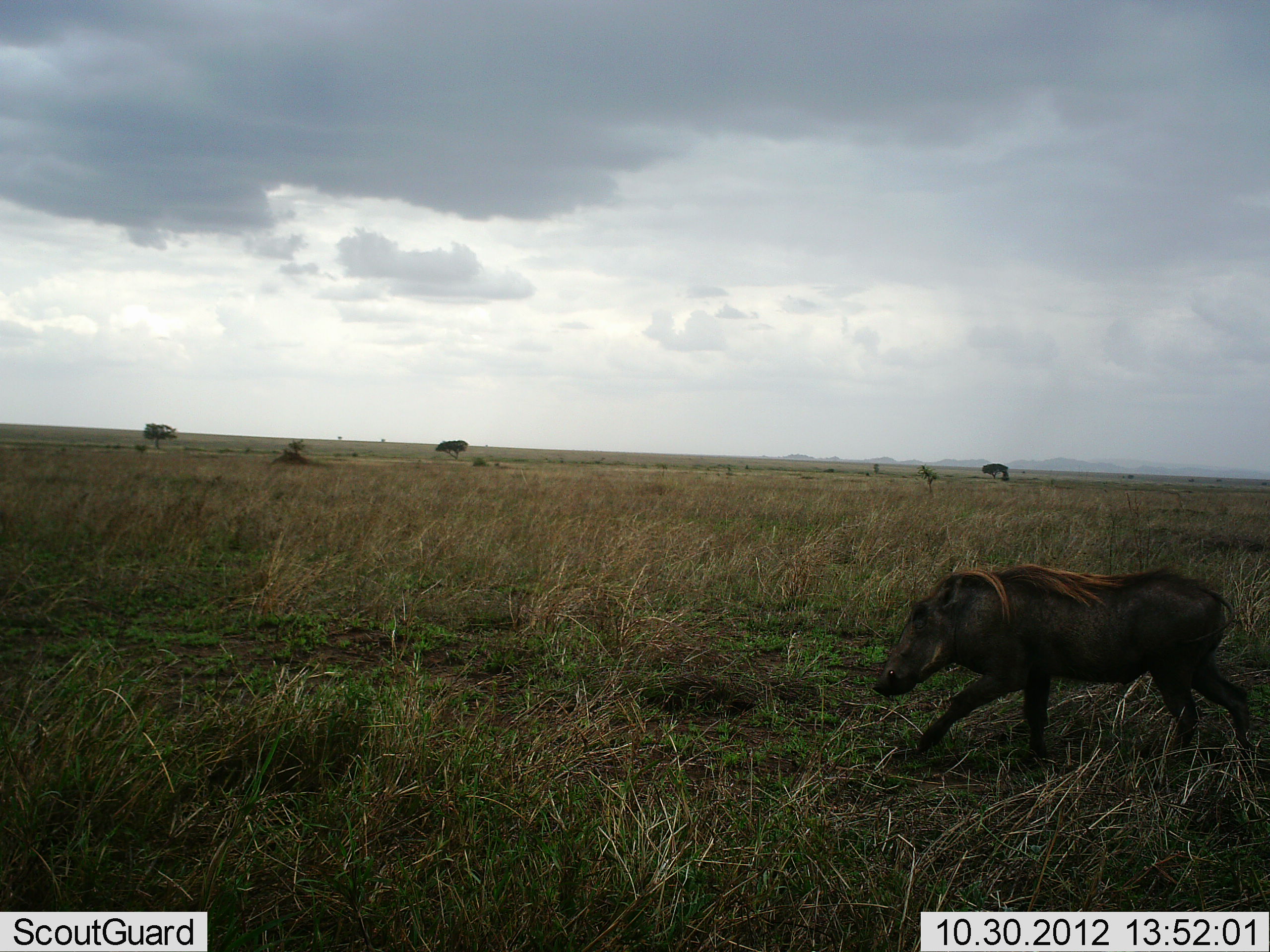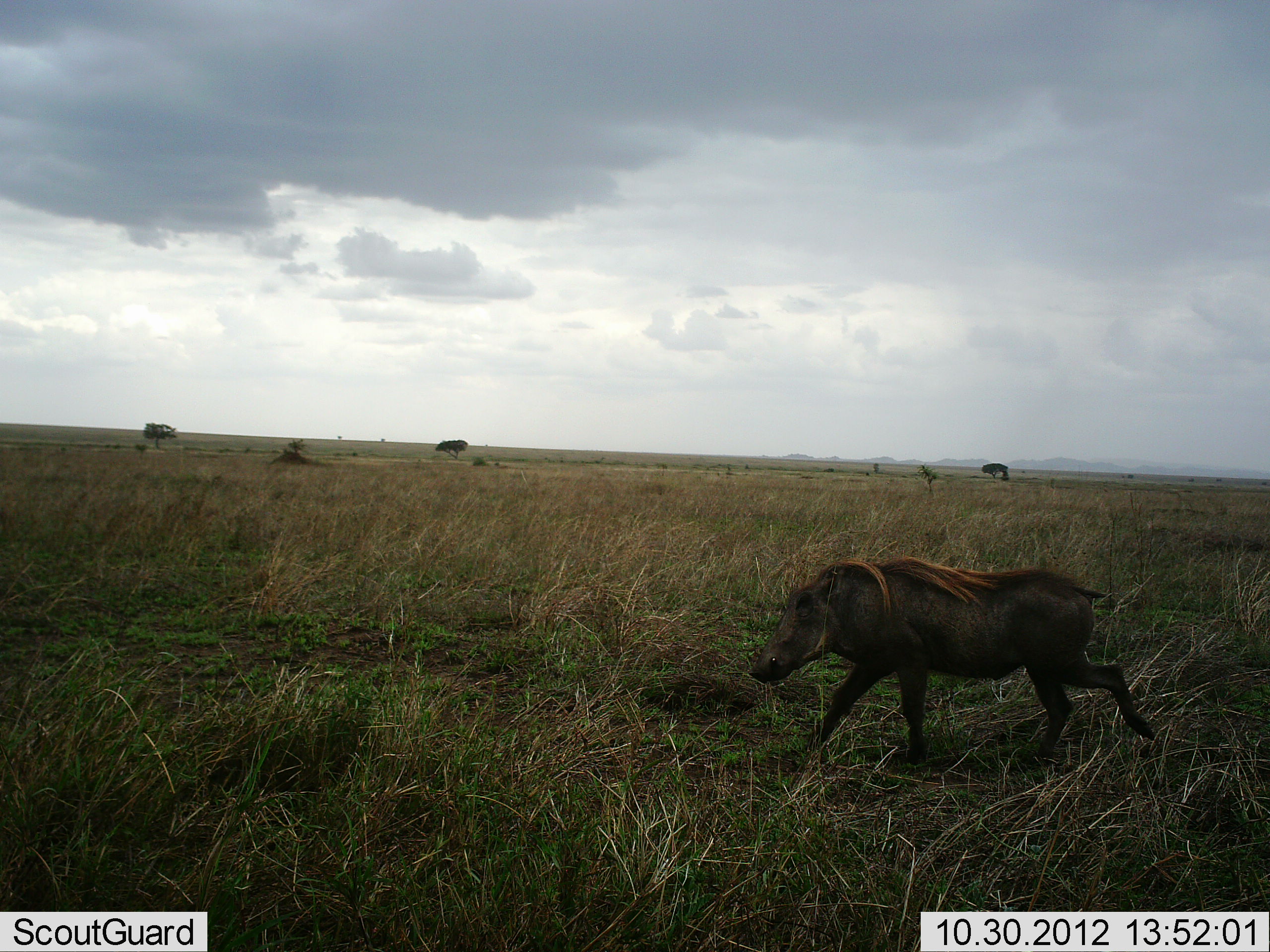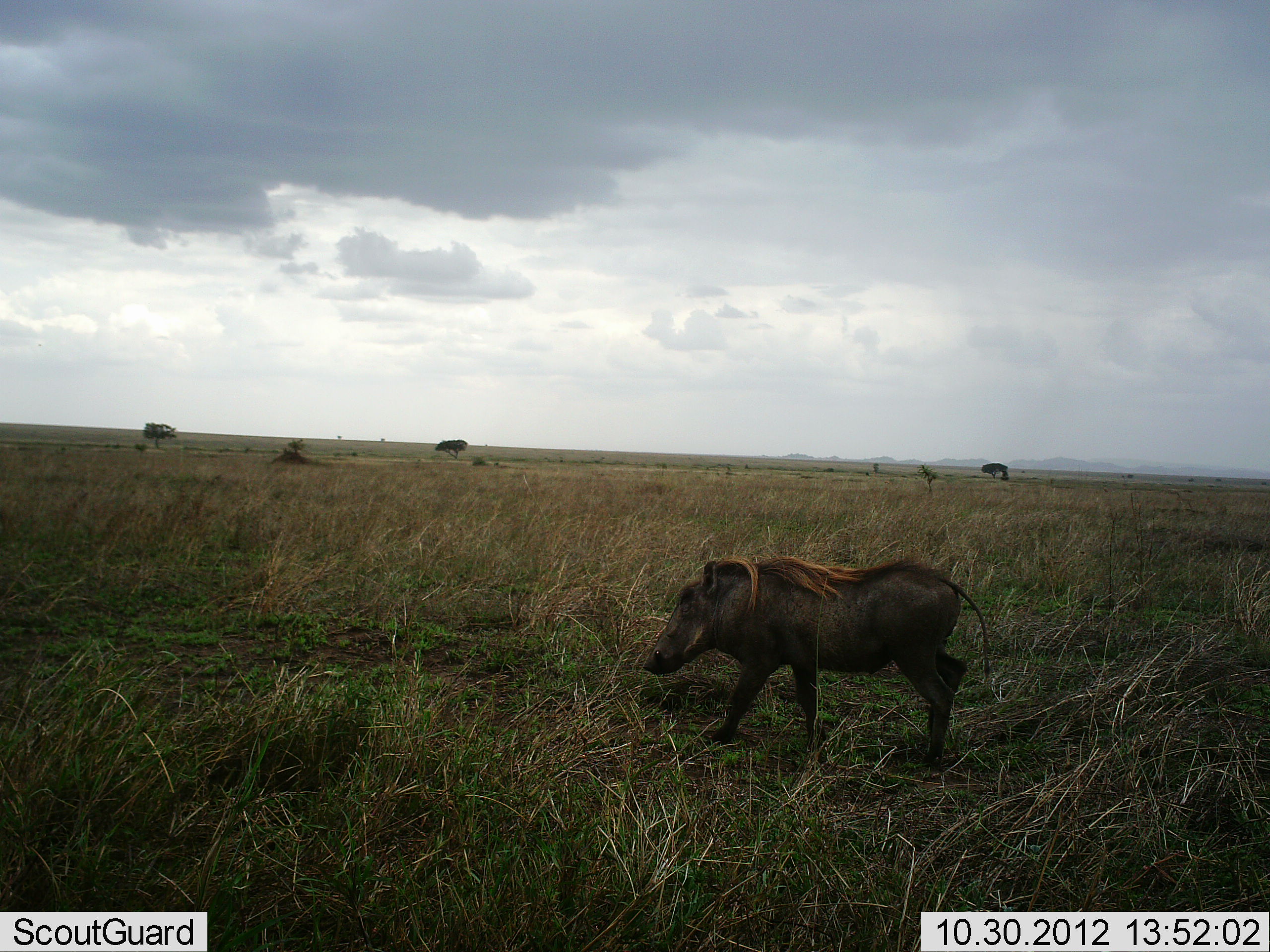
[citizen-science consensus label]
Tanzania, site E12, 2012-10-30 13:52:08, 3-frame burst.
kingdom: Animalia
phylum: Chordata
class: Mammalia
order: Artiodactyla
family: Suidae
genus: Phacochoerus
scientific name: Phacochoerus africanus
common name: warthog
Warthog (Phacochoerus africanus), count 1. Behavior (volunteer vote fractions): standing 0%, resting 0%, moving 100%, interacting 0%. Young present (vote fraction): 0%. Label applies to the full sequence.